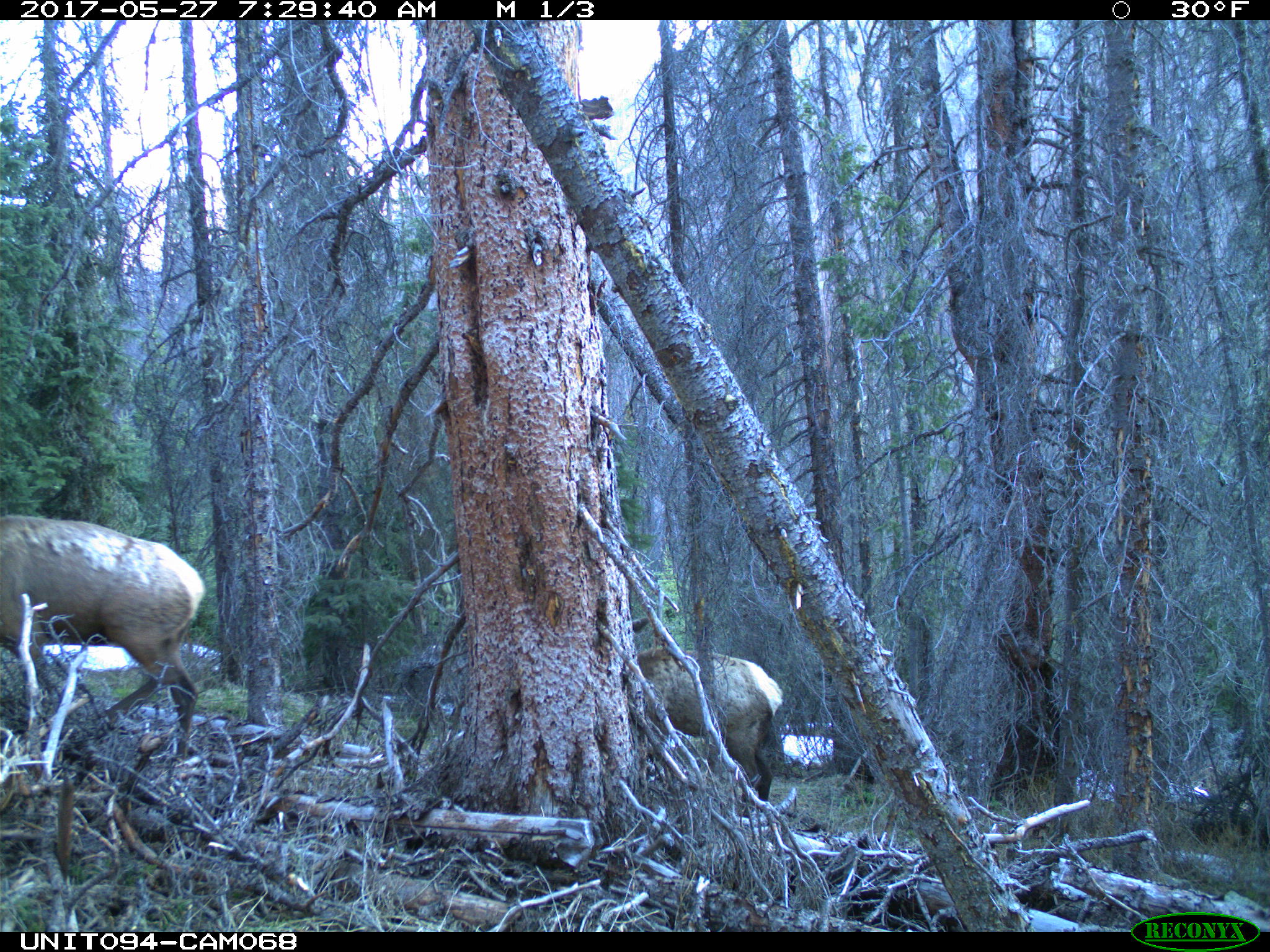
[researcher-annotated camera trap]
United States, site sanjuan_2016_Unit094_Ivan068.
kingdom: Animalia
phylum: Chordata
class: Mammalia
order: Artiodactyla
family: Cervidae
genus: Cervus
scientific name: Cervus elaphus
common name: red deer